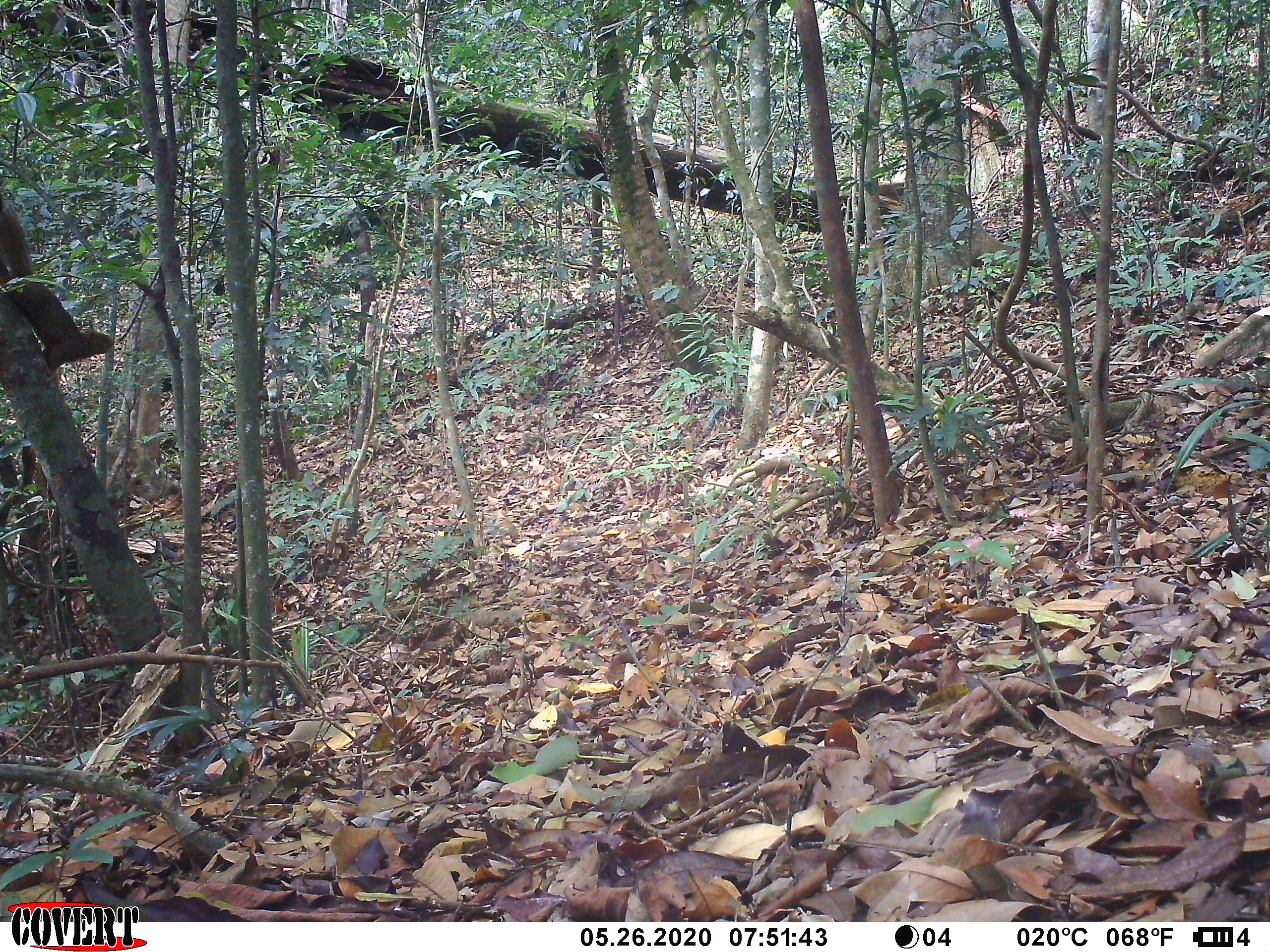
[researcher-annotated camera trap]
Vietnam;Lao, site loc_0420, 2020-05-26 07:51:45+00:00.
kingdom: Animalia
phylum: Chordata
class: Mammalia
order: Rodentia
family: Sciuridae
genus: Callosciurus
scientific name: Callosciurus erythraeus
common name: pallas's squirrel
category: pallass squirrel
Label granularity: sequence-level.